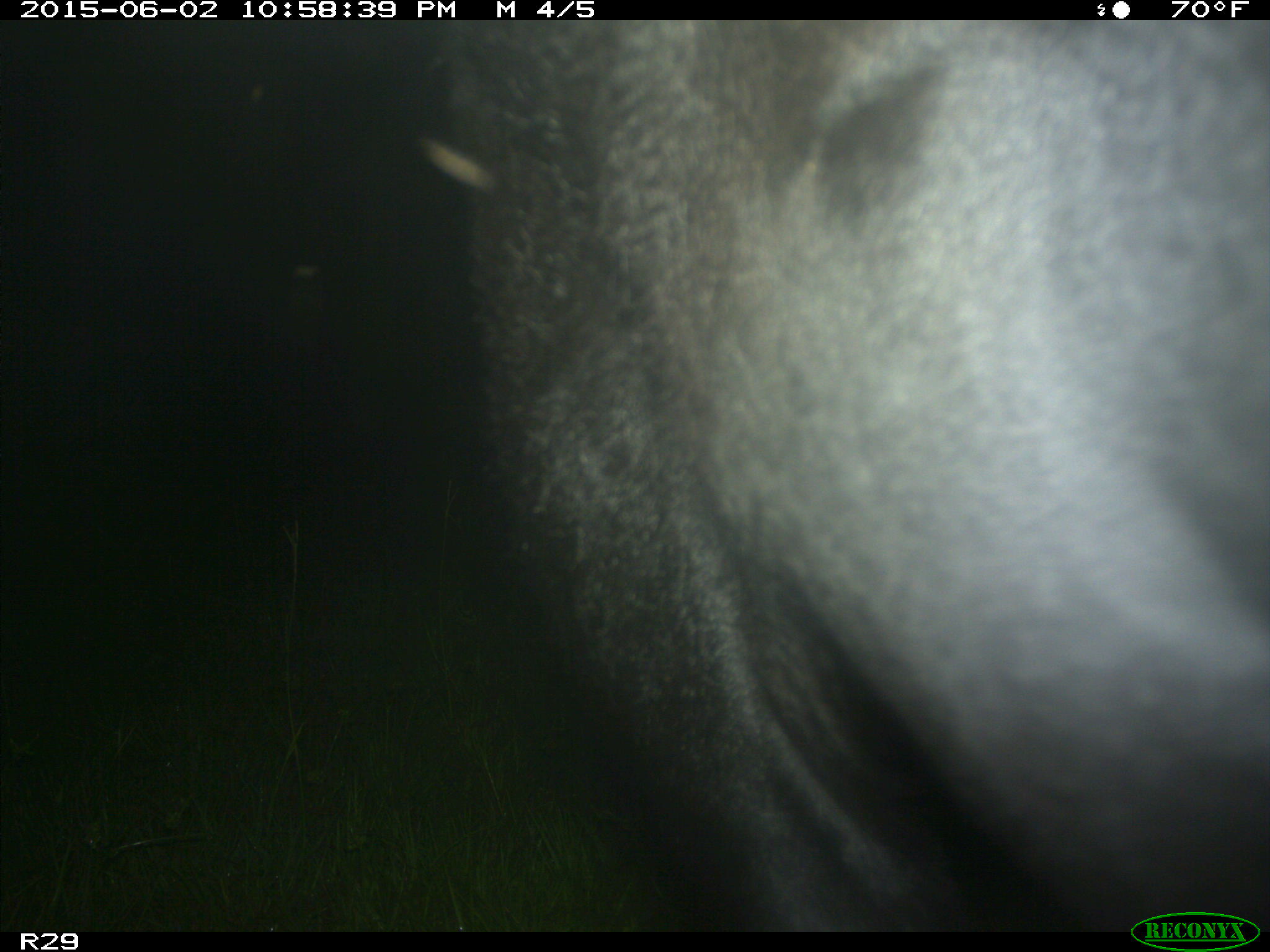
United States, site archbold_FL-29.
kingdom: Animalia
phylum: Chordata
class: Mammalia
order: Artiodactyla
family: Bovidae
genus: Bos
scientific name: Bos taurus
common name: domestic cow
Bos taurus (domestic cow).